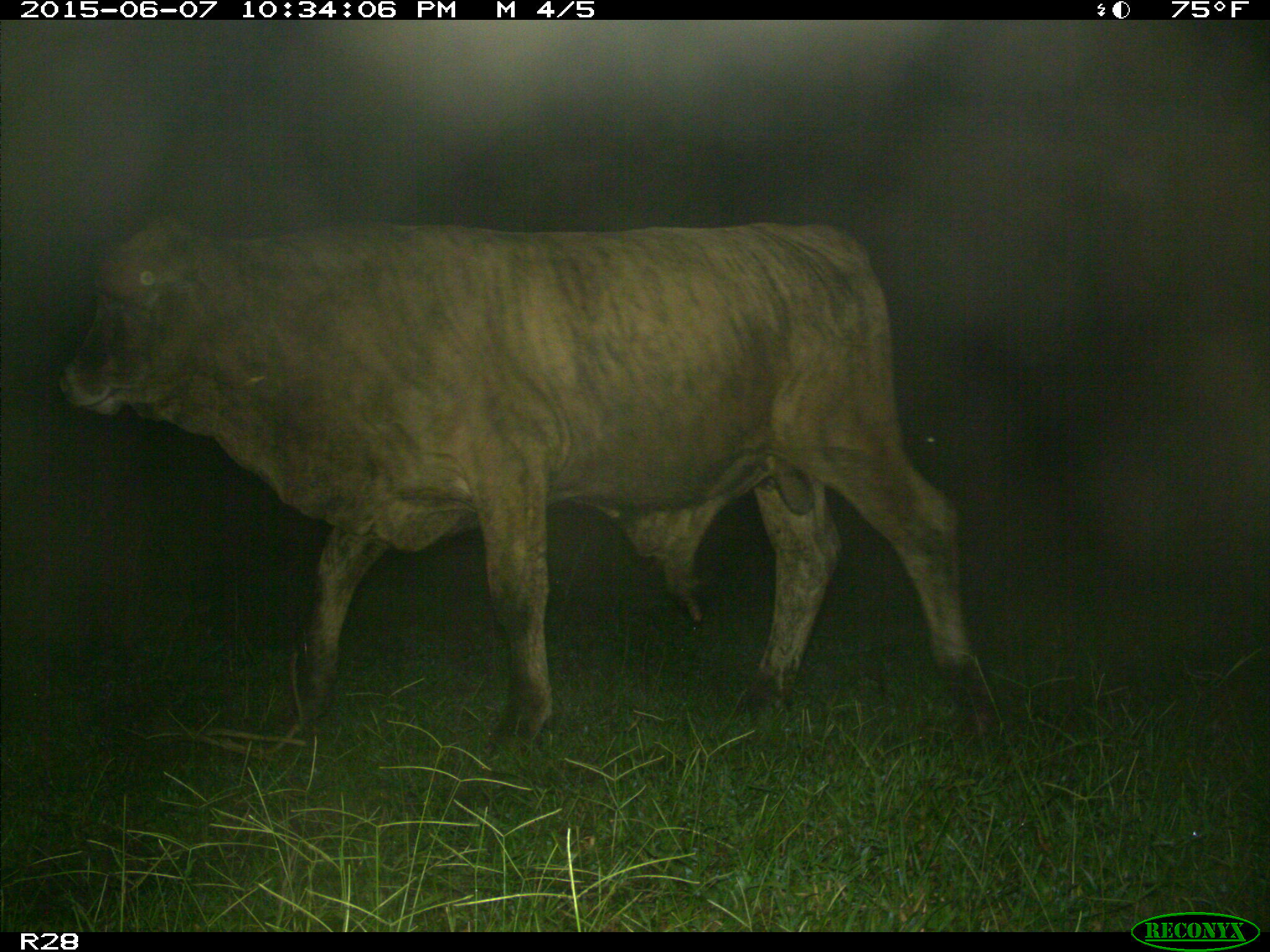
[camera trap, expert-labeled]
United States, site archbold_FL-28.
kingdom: Animalia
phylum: Chordata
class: Mammalia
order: Artiodactyla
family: Bovidae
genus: Bos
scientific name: Bos taurus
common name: domestic cow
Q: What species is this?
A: Bos taurus (domestic cow).